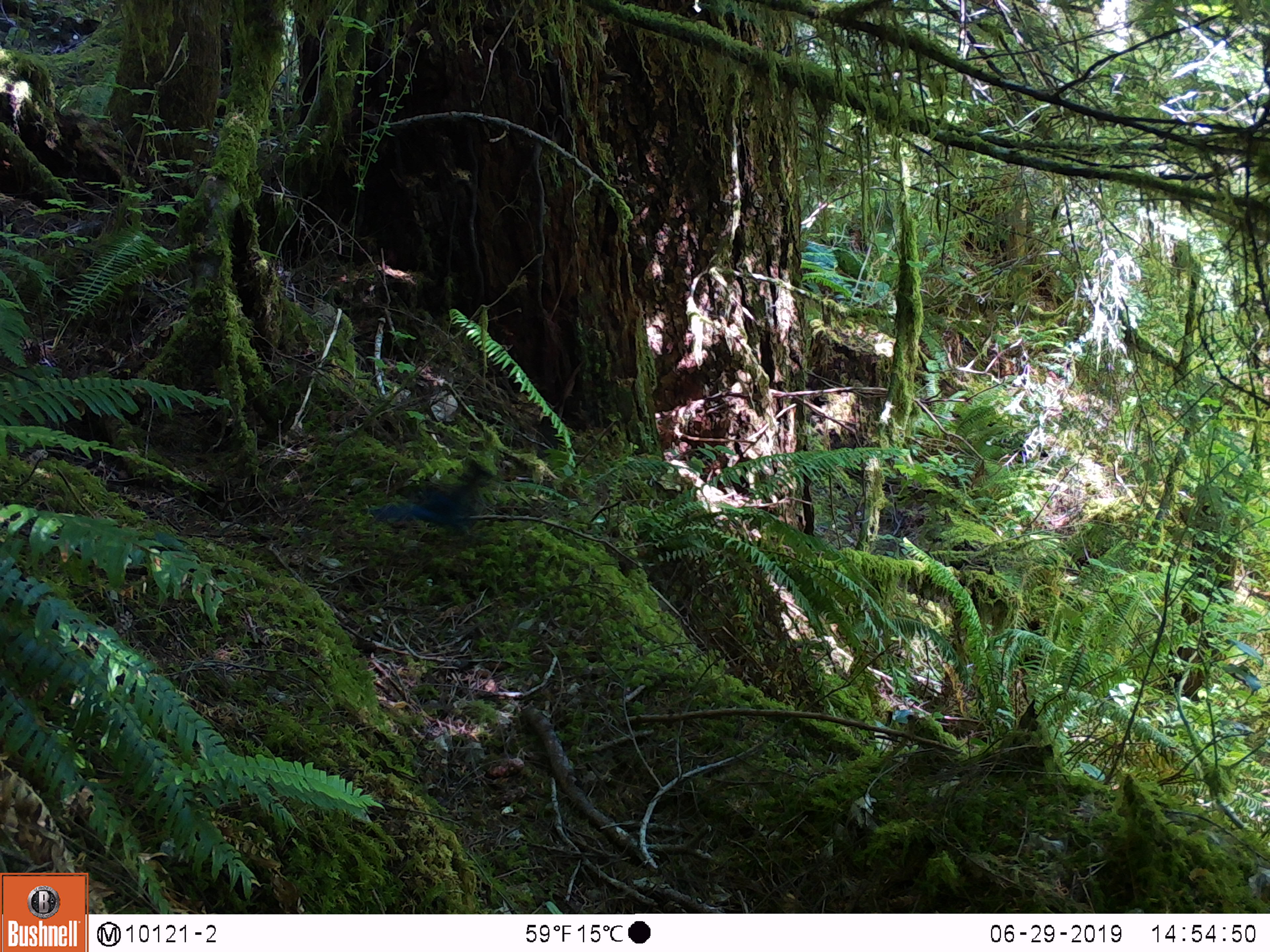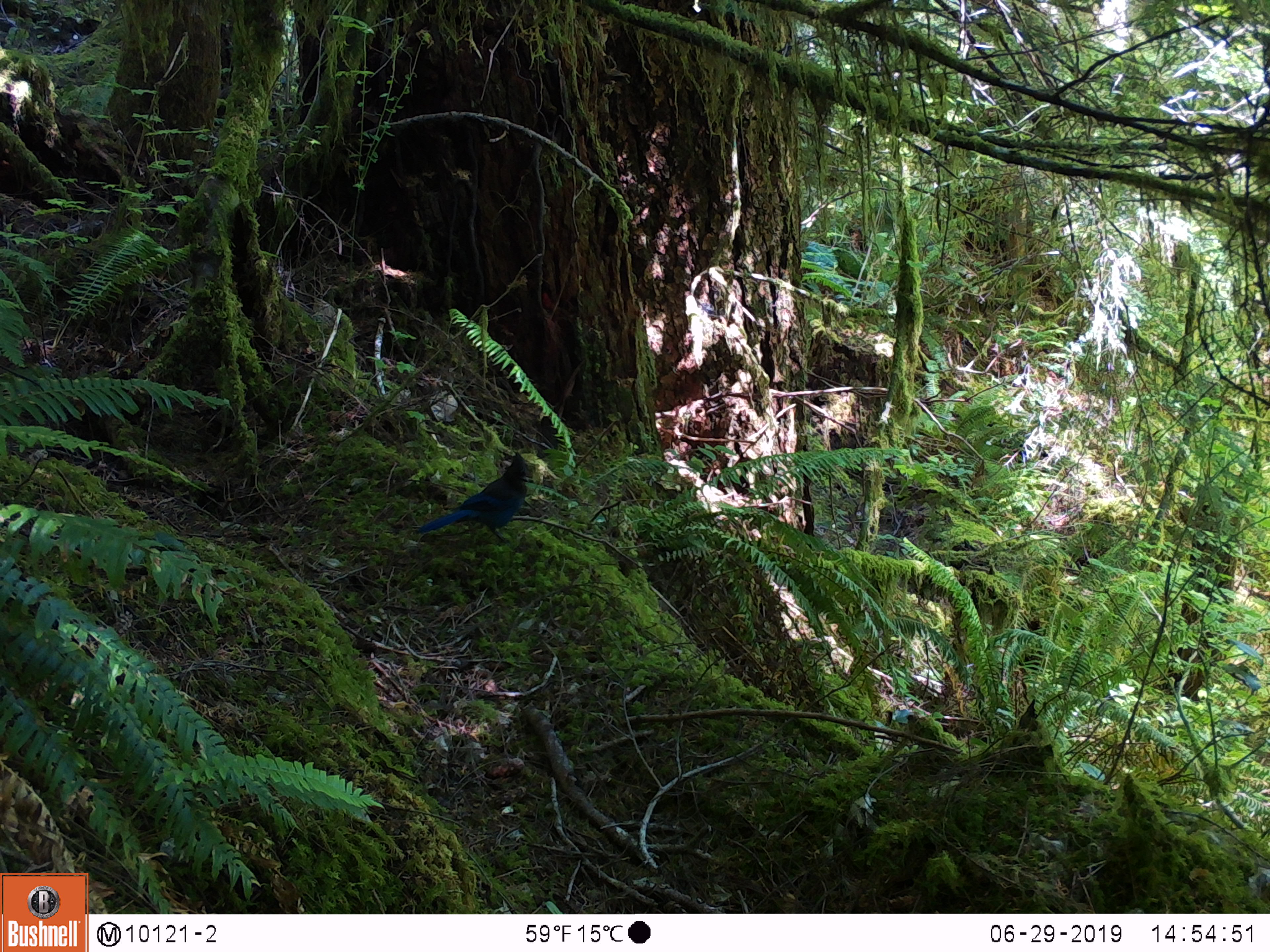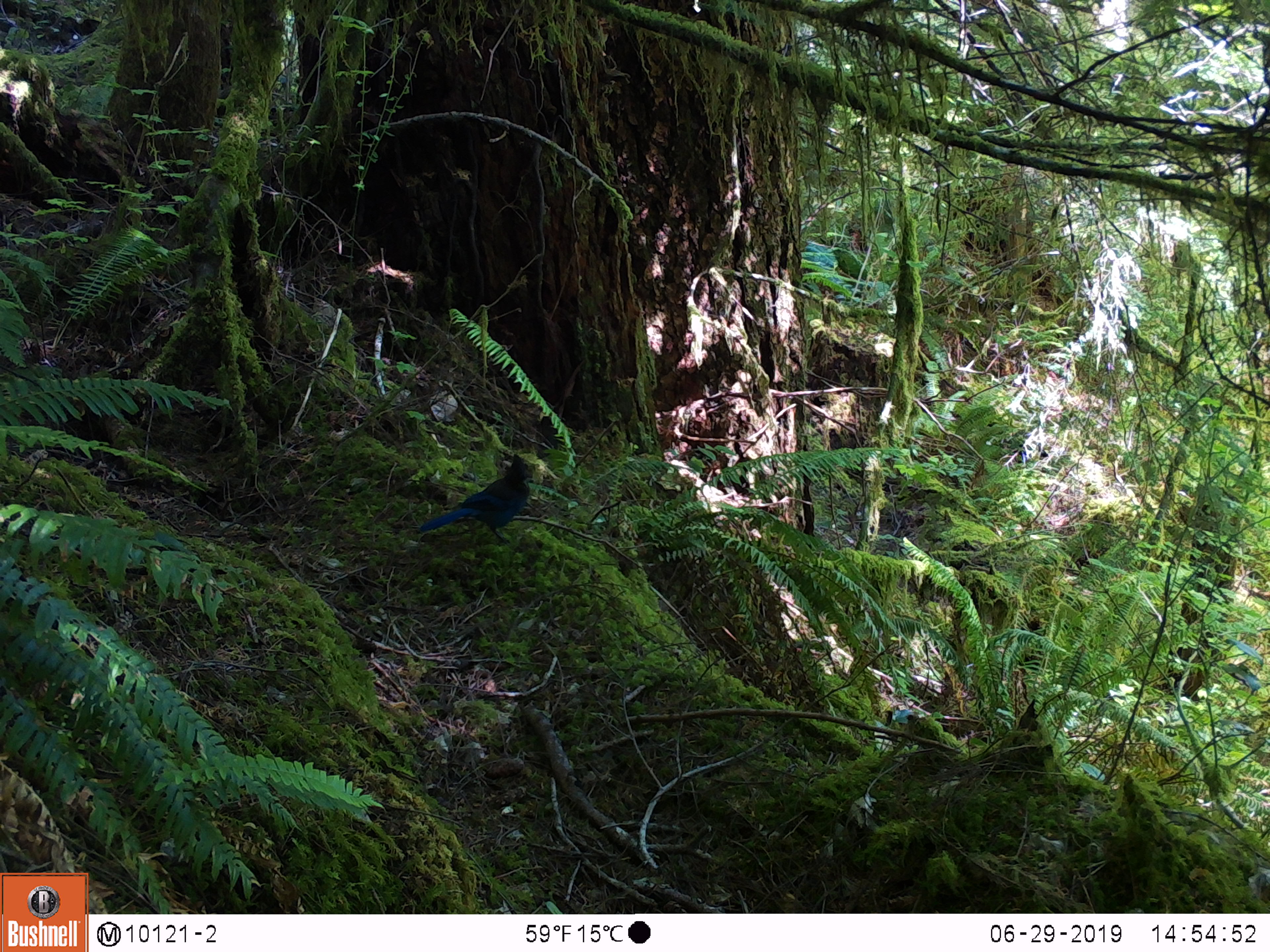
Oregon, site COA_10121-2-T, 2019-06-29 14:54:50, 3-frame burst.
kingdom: Animalia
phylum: Chordata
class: Aves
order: Passeriformes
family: Corvidae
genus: Cyanocitta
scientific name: Cyanocitta stelleri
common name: steller's jay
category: stellers jay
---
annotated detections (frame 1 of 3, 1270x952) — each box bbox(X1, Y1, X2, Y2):
stellers jay: bbox(379, 459, 495, 532)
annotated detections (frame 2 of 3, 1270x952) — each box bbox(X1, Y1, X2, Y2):
stellers jay: bbox(418, 452, 534, 539)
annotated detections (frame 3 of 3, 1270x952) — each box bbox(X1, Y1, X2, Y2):
stellers jay: bbox(421, 448, 536, 536)